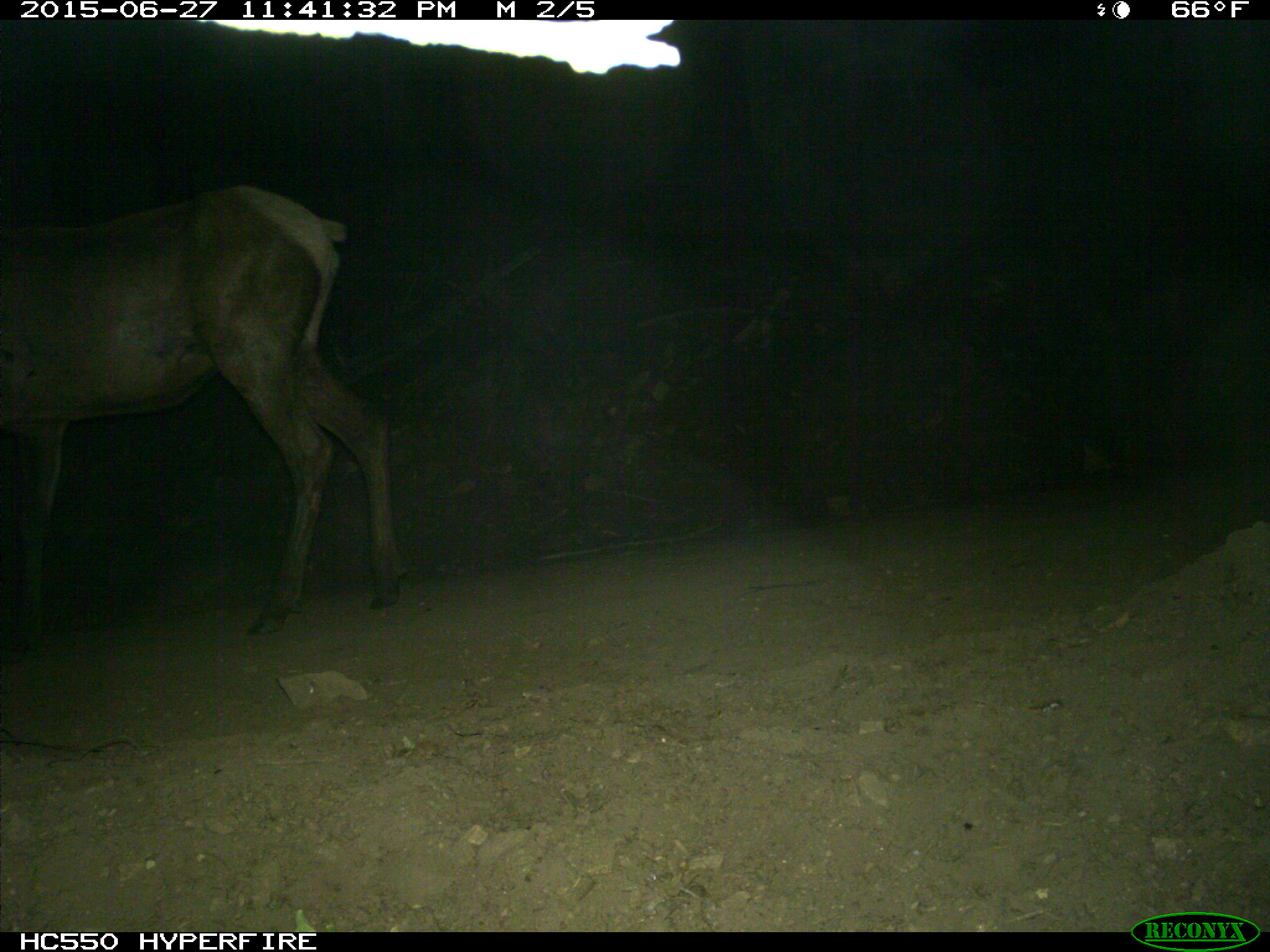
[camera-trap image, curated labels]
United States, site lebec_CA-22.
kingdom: Animalia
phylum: Chordata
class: Mammalia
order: Artiodactyla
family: Cervidae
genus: Cervus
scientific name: Cervus canadensis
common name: elk